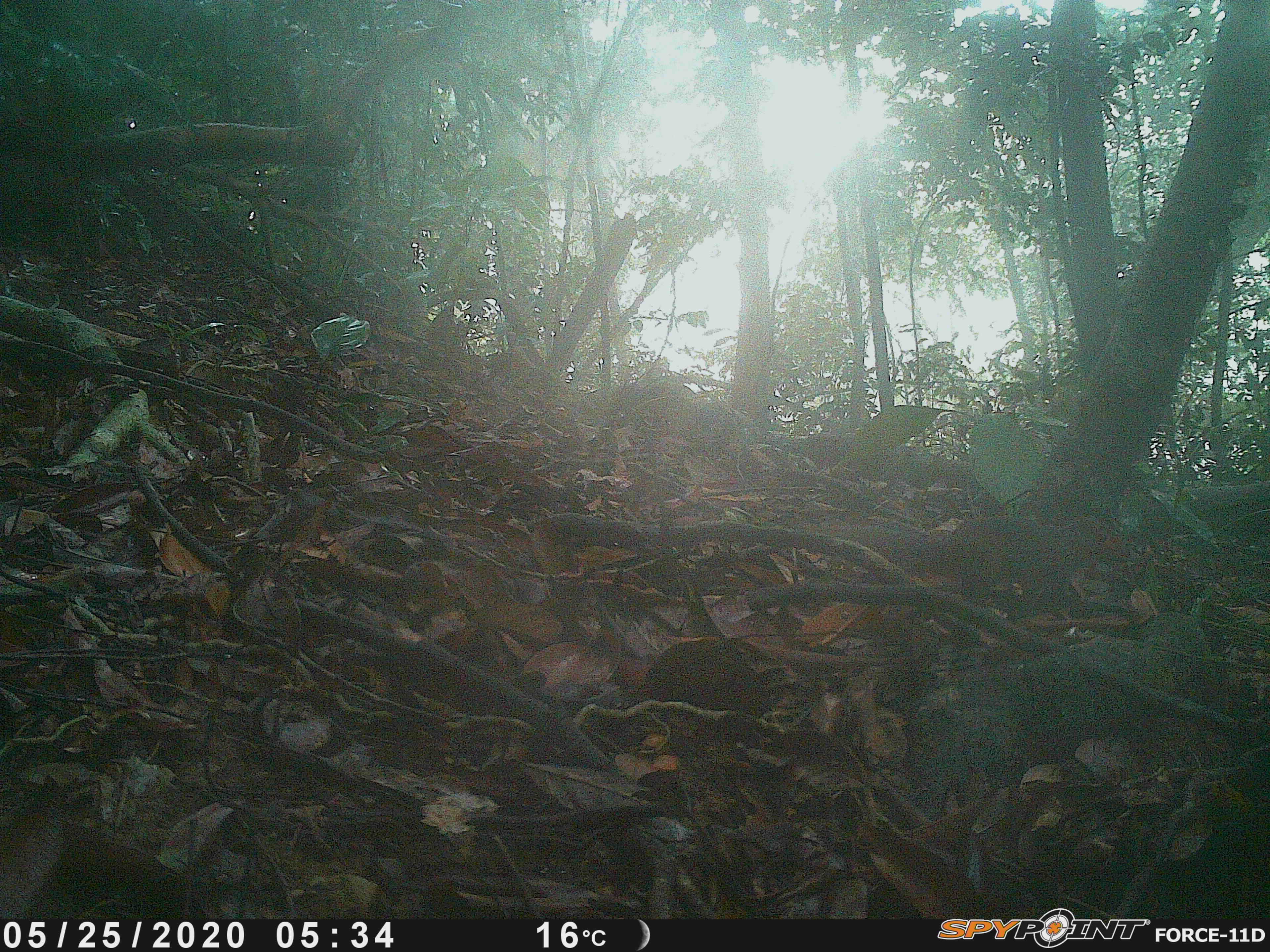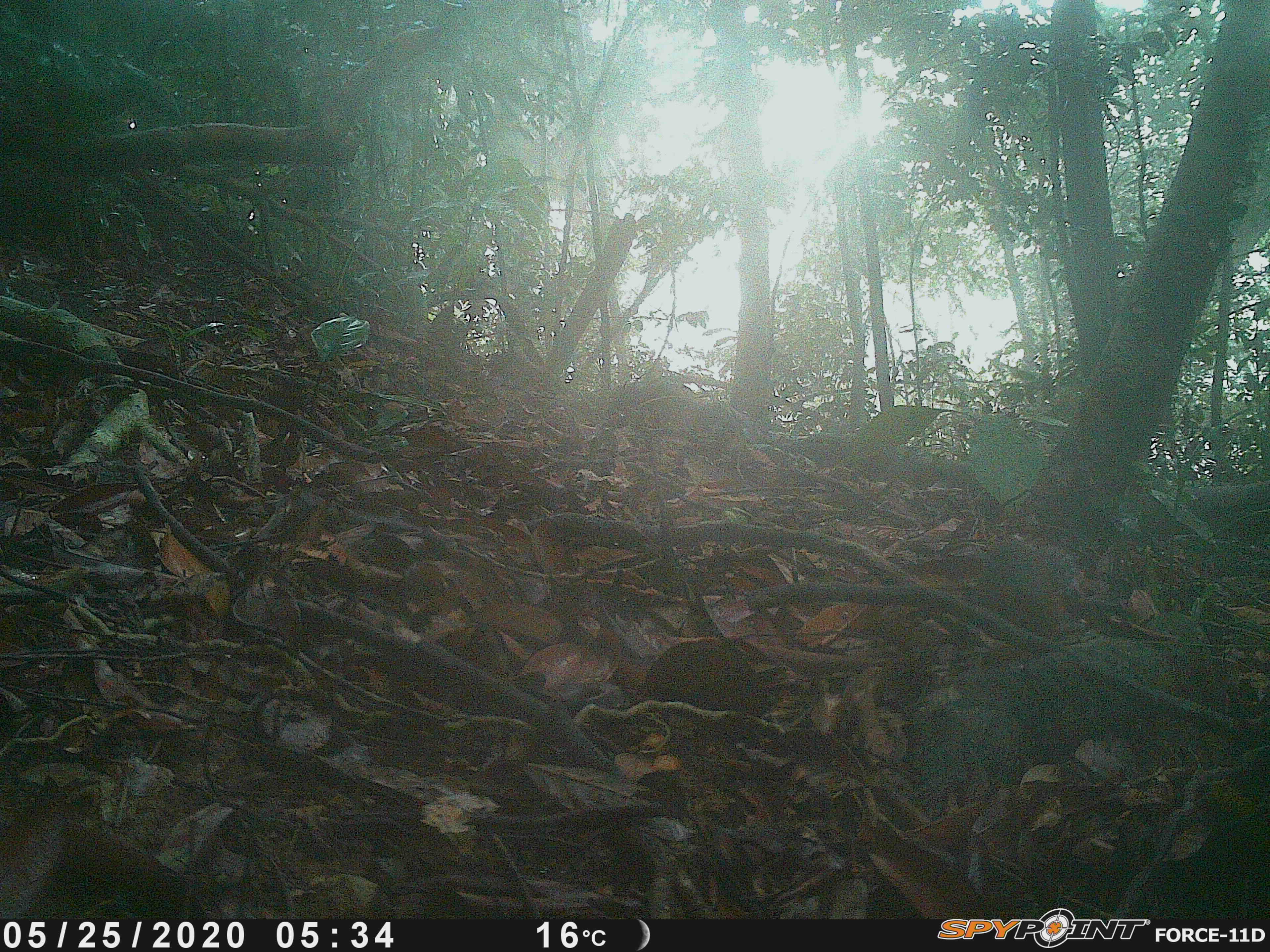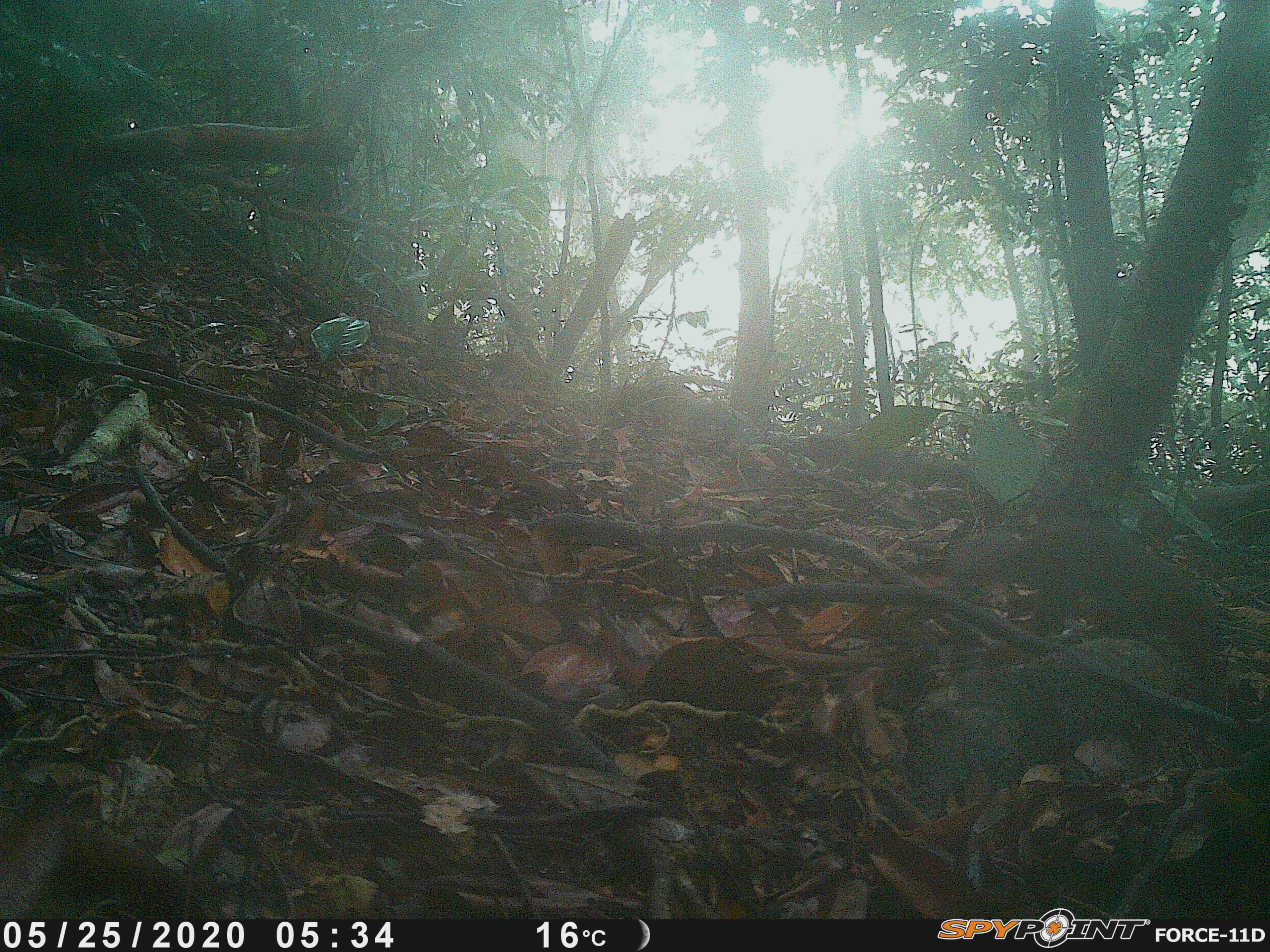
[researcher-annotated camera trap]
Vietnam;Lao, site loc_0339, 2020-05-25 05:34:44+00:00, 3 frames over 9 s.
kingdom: Animalia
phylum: Chordata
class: Mammalia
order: Rodentia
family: Sciuridae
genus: Dremomys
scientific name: Dremomys rufigenis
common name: red-cheeked squirrel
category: red cheeked squirrel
Red cheeked squirrel (red-cheeked squirrel) (Dremomys rufigenis). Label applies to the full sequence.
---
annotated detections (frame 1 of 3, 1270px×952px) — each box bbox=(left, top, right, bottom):
red cheeked squirrel: bbox=(881, 513, 1126, 609)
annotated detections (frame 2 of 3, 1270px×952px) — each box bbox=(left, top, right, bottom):
red cheeked squirrel: bbox=(970, 535, 1087, 643)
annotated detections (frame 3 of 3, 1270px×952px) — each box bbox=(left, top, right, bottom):
red cheeked squirrel: bbox=(944, 518, 1228, 712)